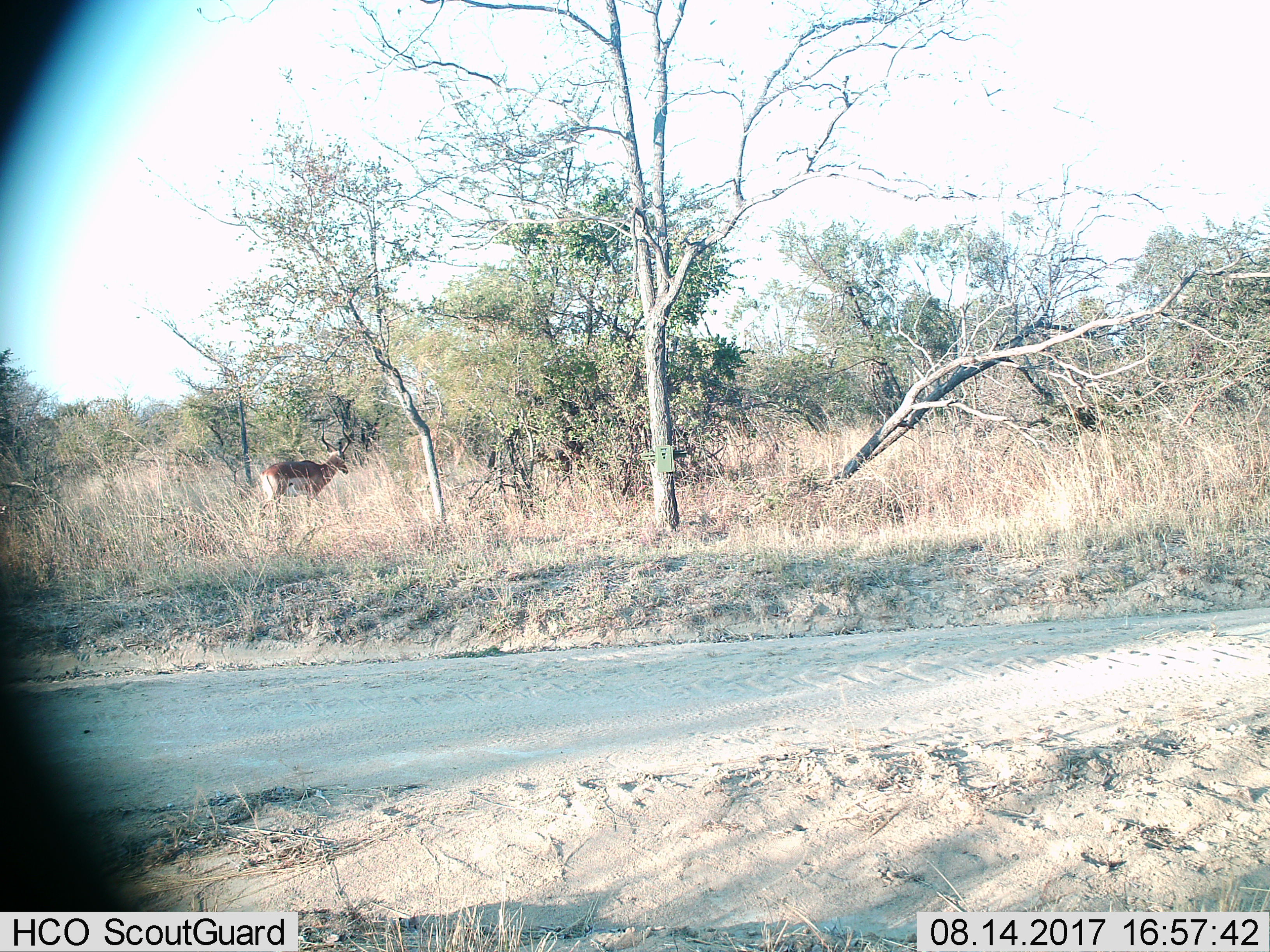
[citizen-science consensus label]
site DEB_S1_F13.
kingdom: Animalia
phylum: Chordata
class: Mammalia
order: Artiodactyla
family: Bovidae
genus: Aepyceros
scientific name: Aepyceros melampus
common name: impala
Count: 1.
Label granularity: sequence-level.